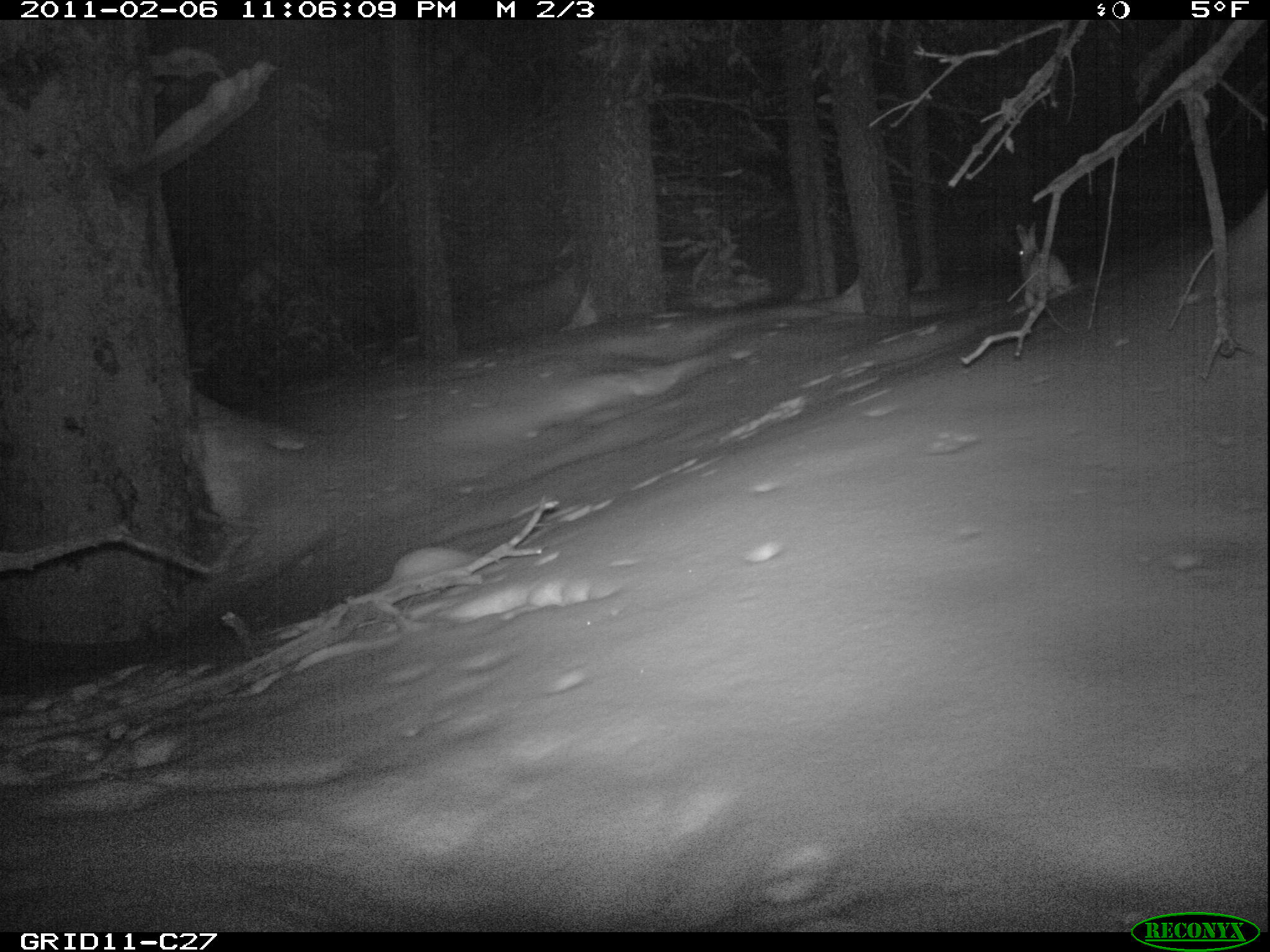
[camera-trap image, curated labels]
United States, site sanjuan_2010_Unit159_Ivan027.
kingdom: Animalia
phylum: Chordata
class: Mammalia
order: Lagomorpha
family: Leporidae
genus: Lepus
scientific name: Lepus americanus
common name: snowshoe hare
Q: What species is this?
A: Lepus americanus (snowshoe hare).